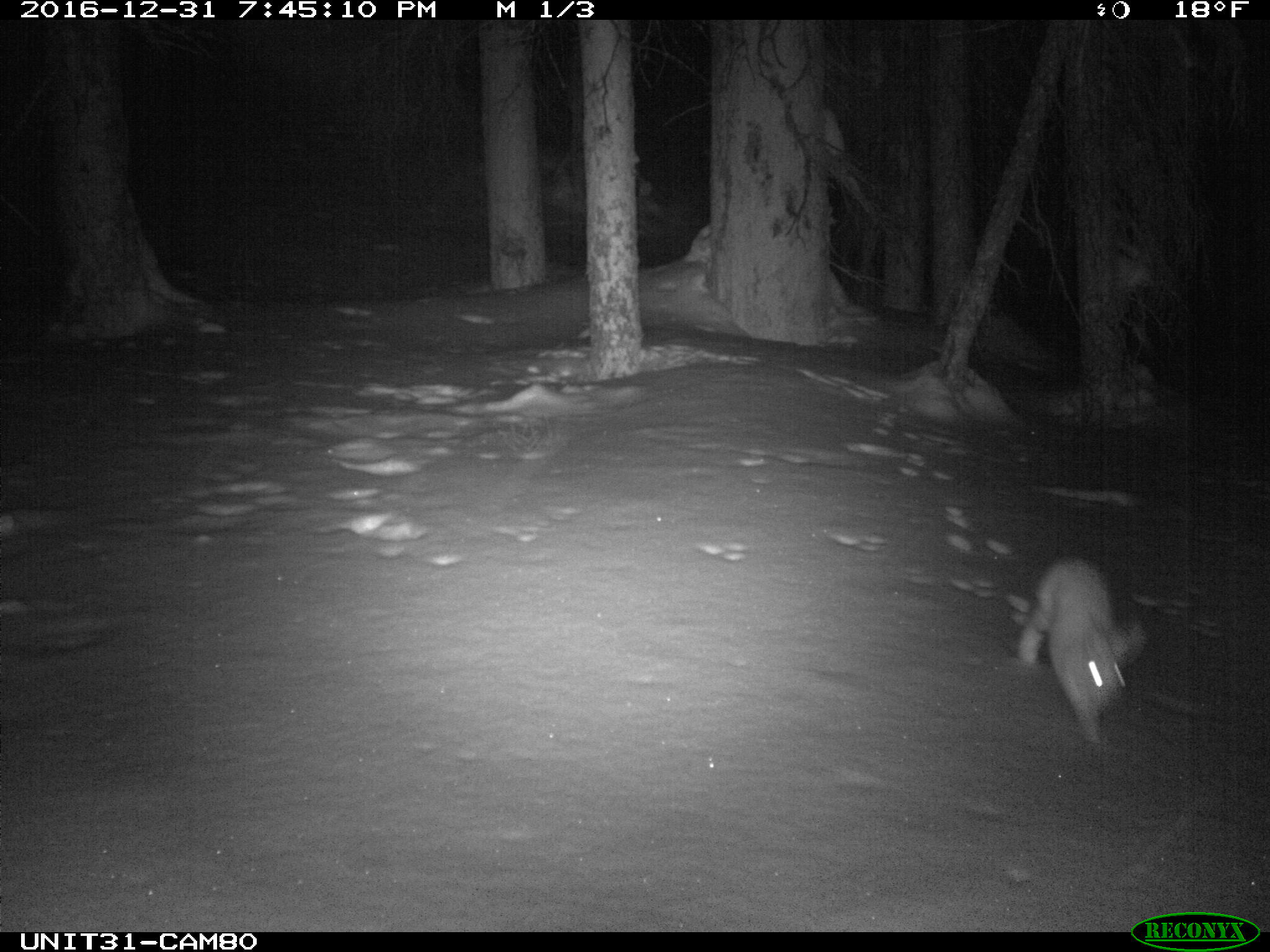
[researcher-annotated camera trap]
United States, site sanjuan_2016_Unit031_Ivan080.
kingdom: Animalia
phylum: Chordata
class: Mammalia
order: Lagomorpha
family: Leporidae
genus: Lepus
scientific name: Lepus americanus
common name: snowshoe hare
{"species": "Lepus americanus (snowshoe hare)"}